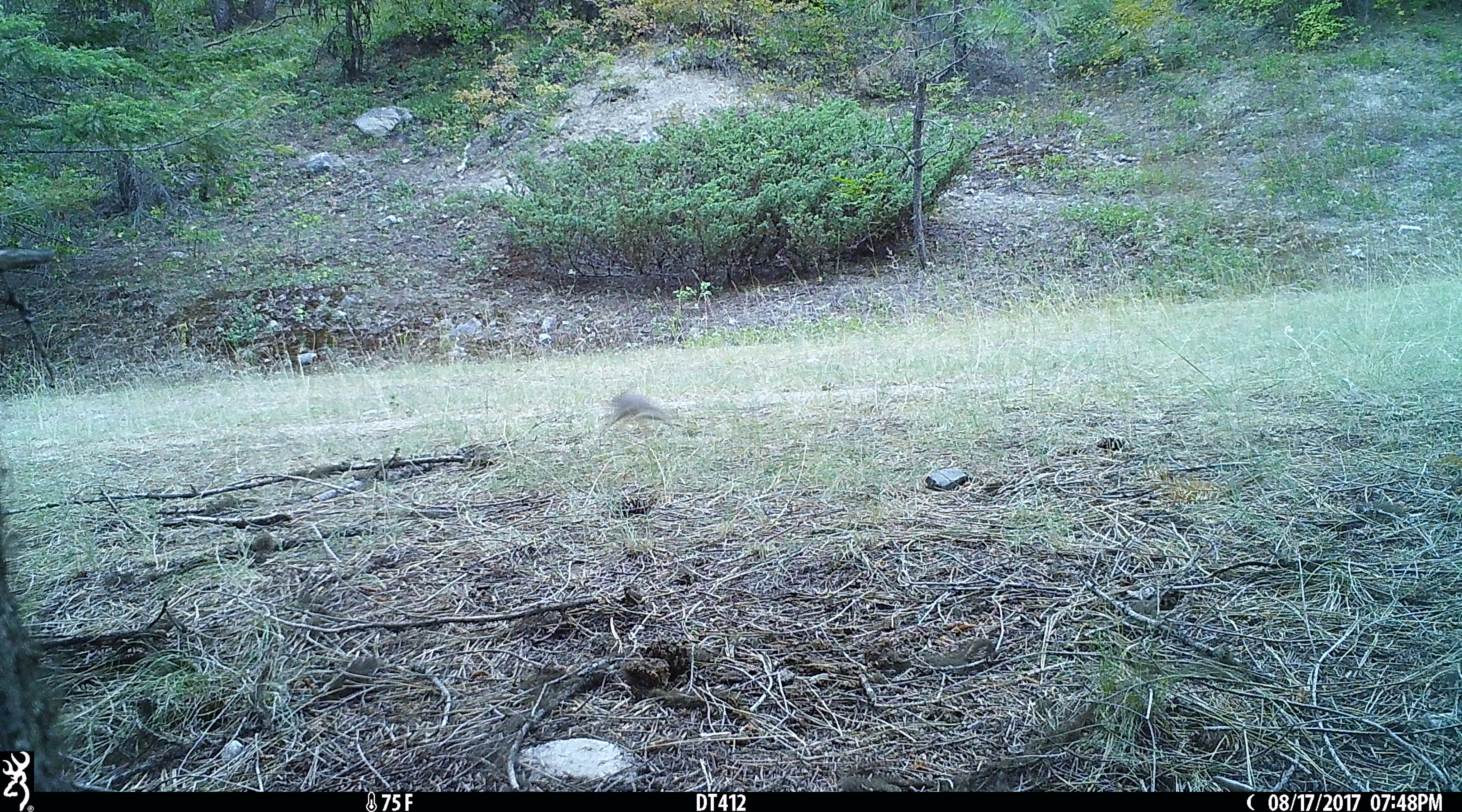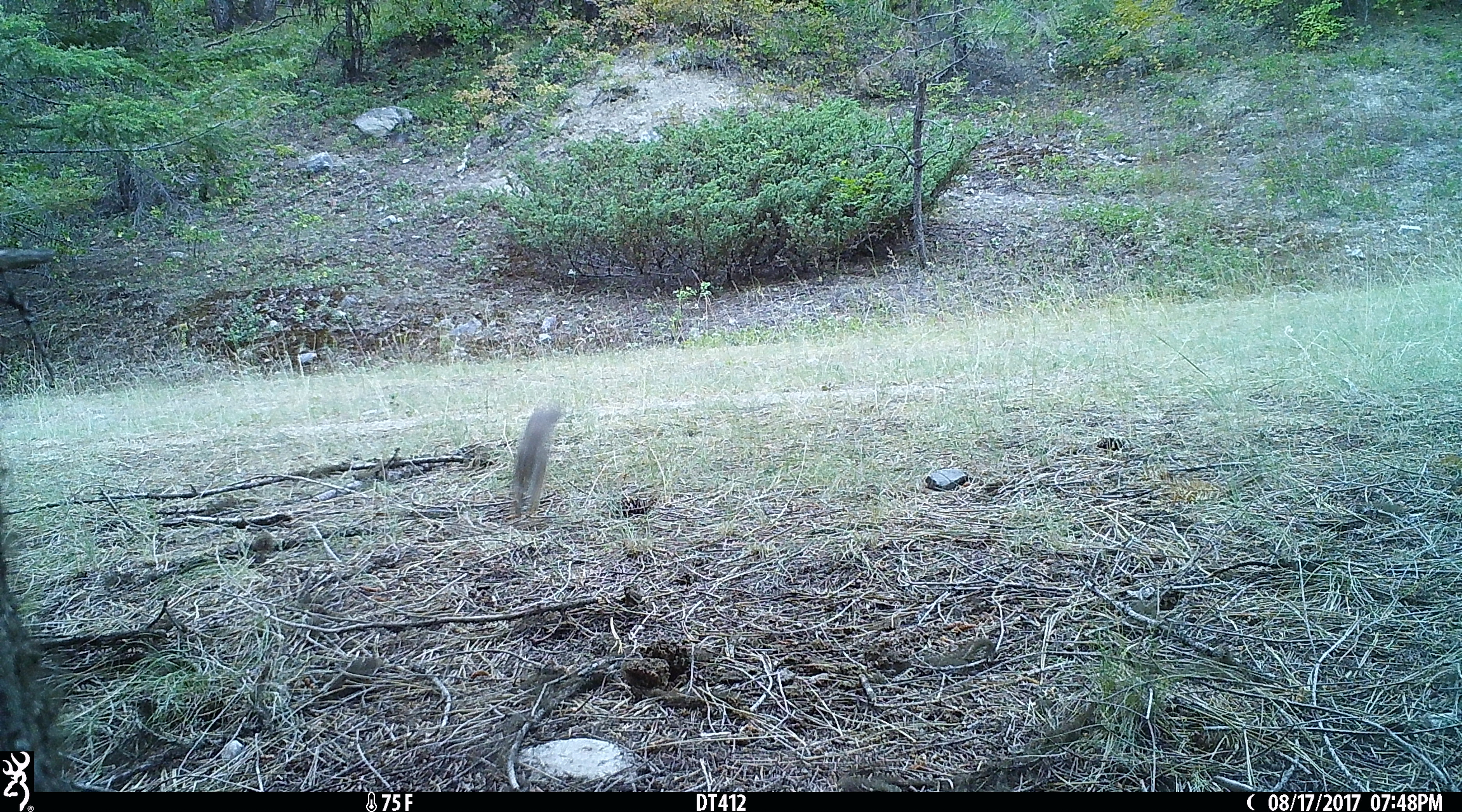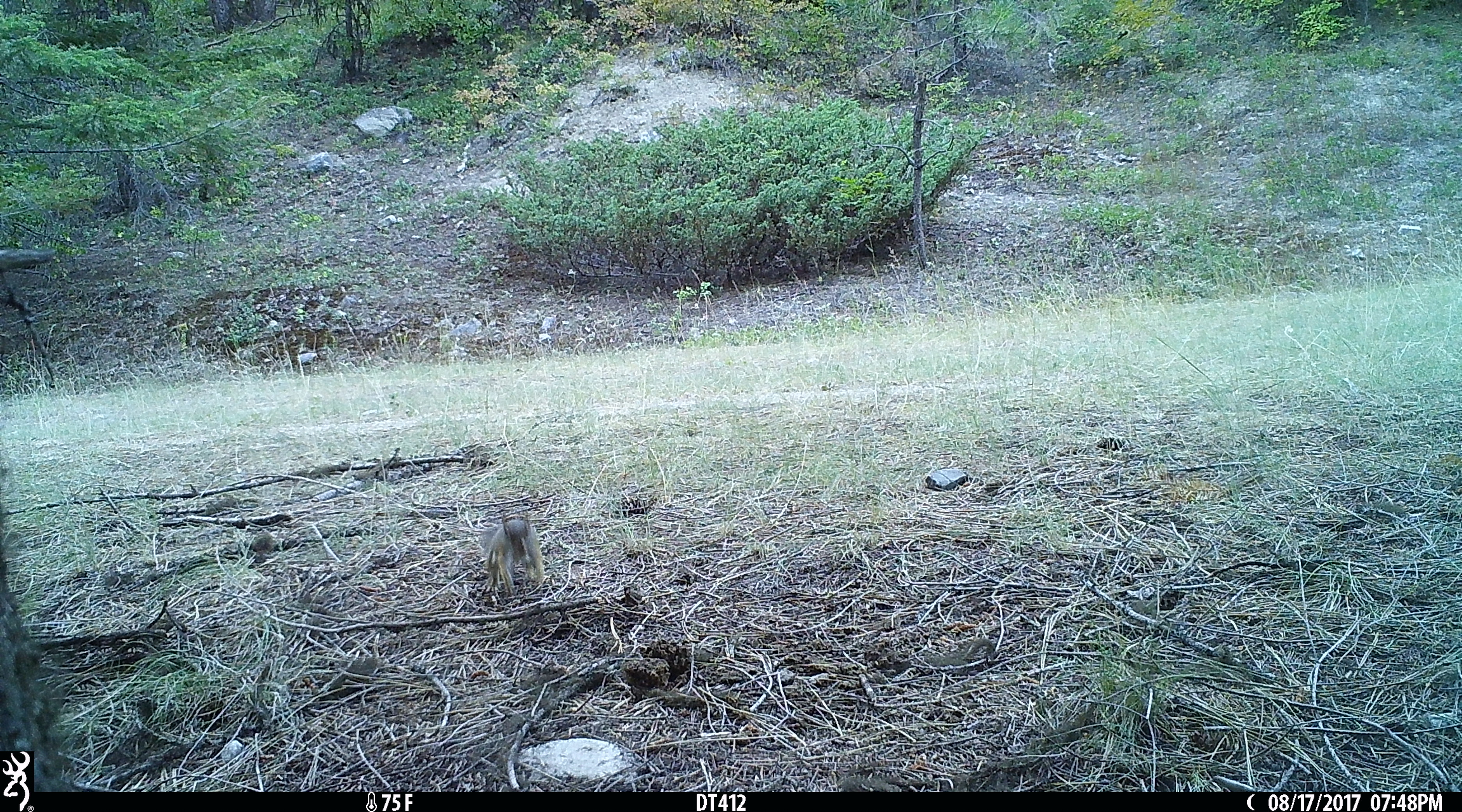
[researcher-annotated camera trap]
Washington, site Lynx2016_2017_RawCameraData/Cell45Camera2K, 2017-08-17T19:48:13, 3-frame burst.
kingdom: Animalia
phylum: Chordata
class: Mammalia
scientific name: Mammalia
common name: small mammal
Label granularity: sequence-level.